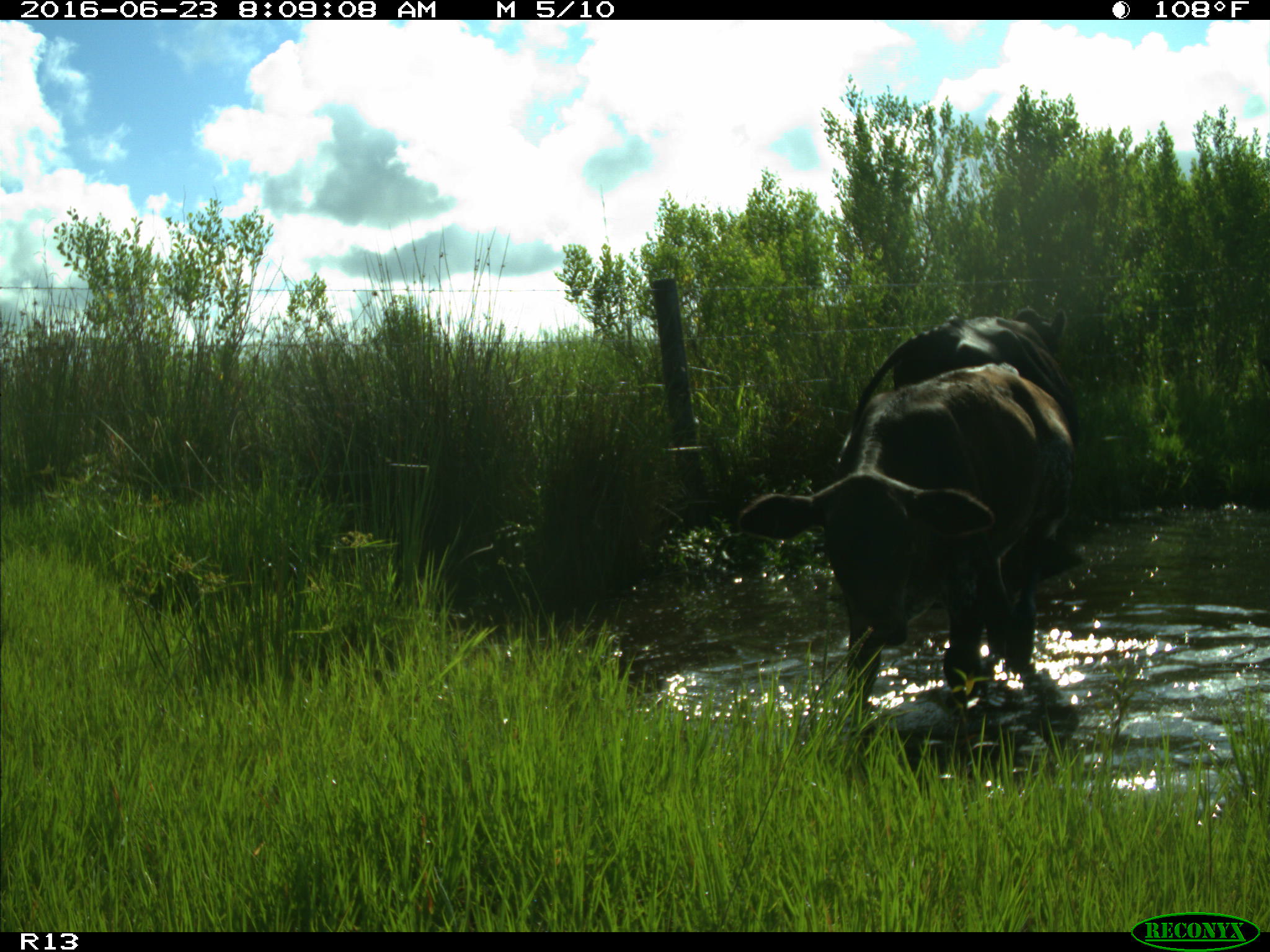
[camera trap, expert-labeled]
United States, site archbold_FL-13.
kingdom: Animalia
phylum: Chordata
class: Mammalia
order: Artiodactyla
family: Bovidae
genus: Bos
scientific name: Bos taurus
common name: domestic cow